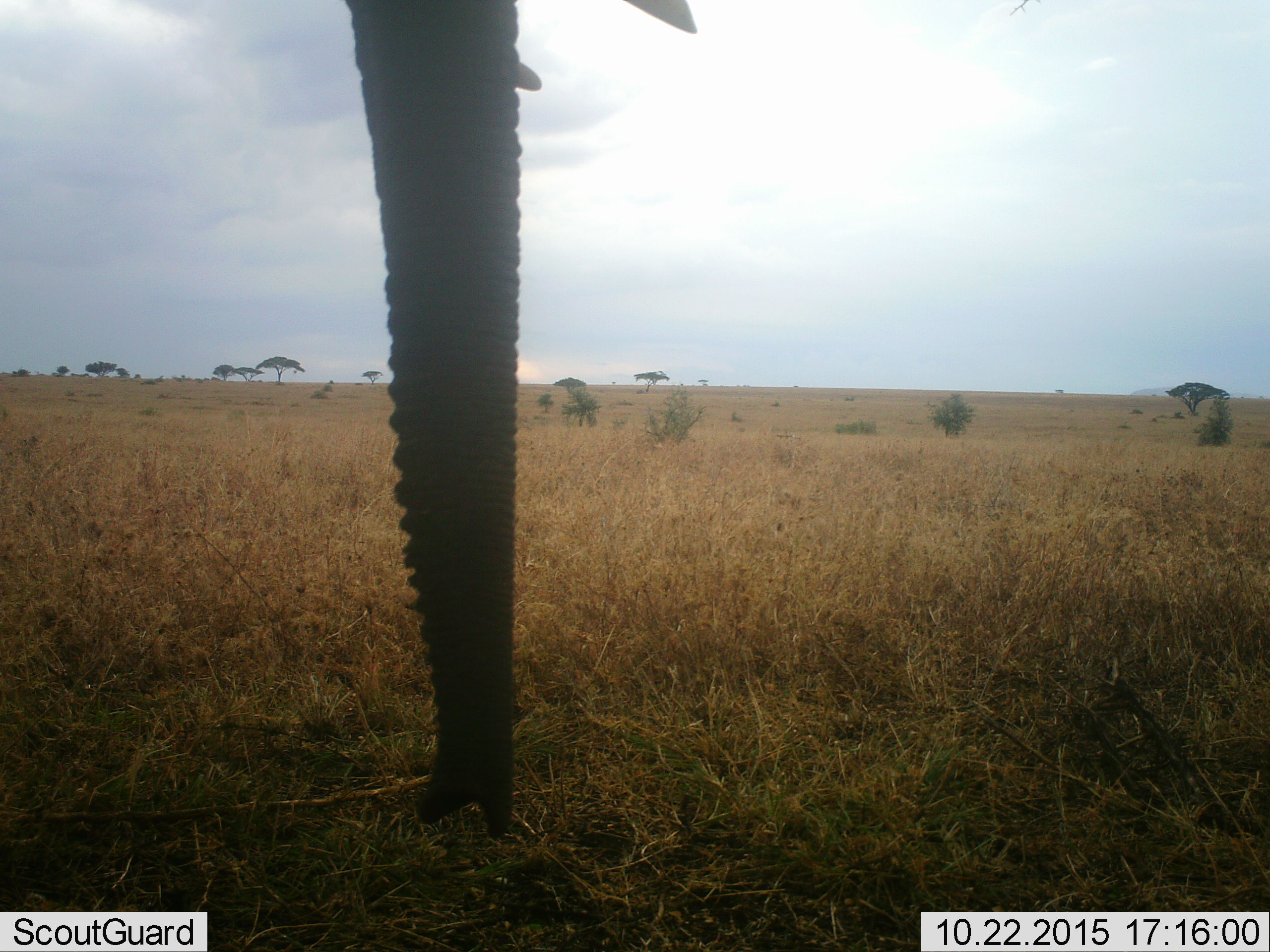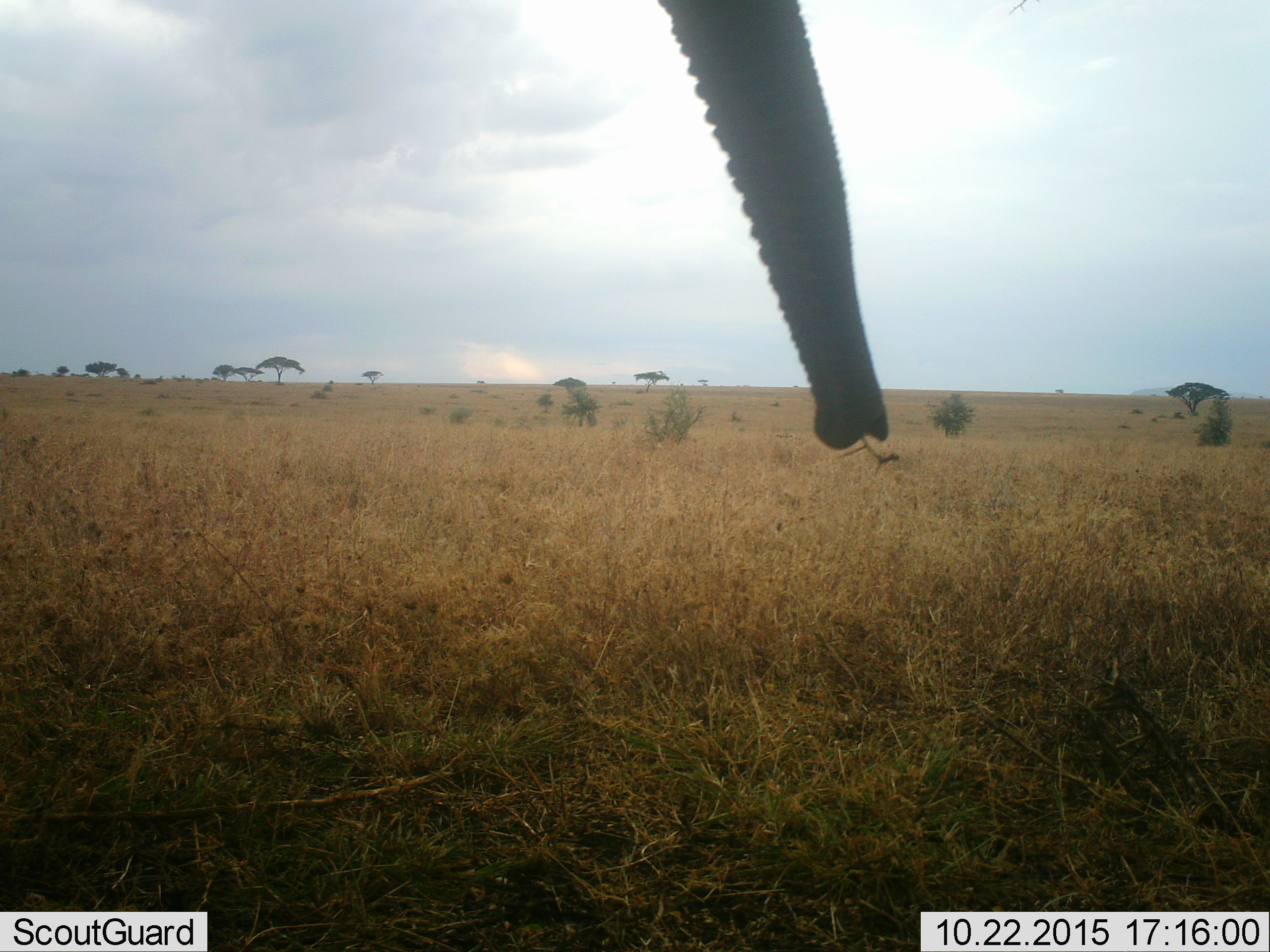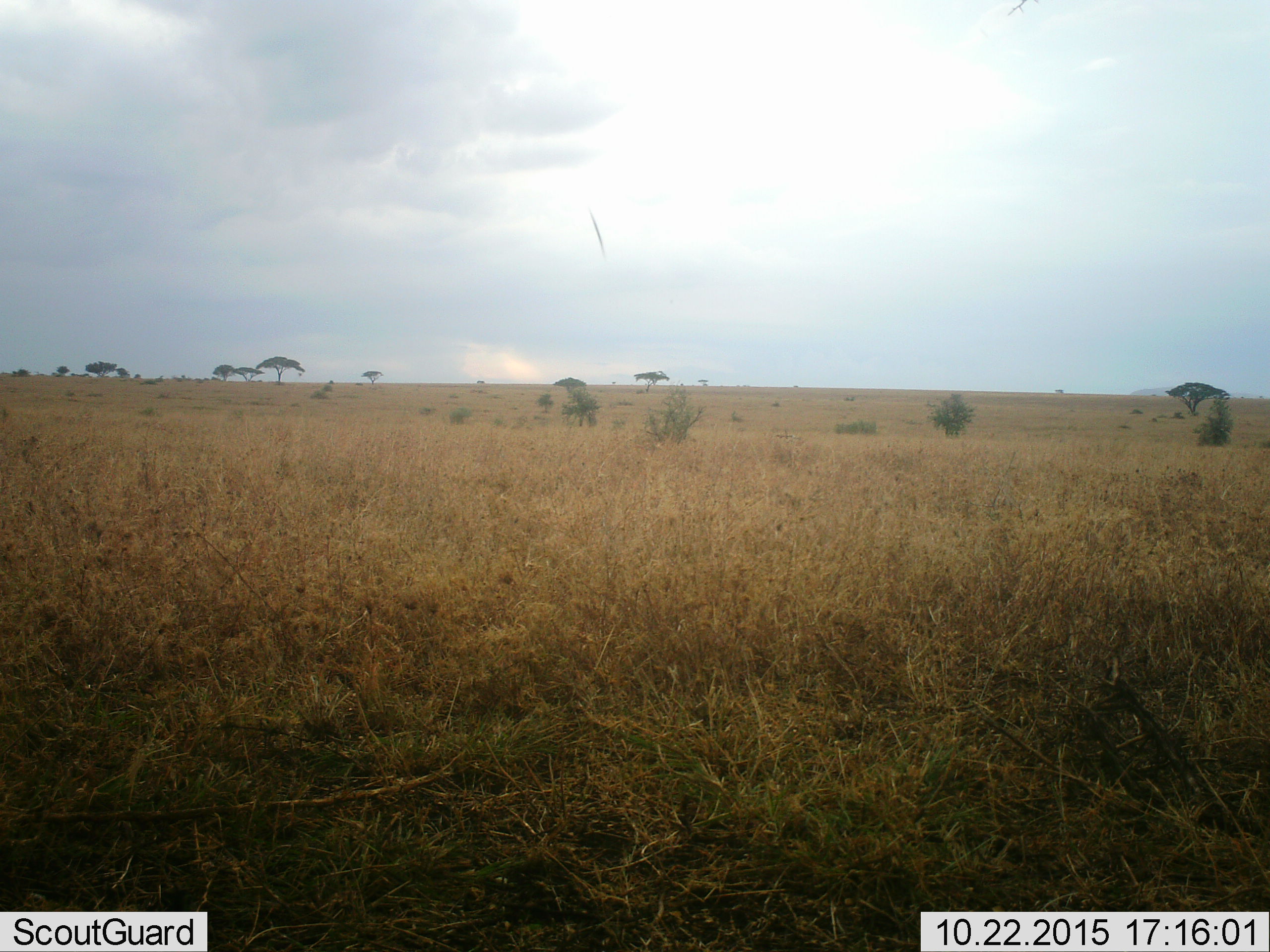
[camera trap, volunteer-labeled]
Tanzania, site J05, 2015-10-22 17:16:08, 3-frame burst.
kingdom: Animalia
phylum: Chordata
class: Mammalia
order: Proboscidea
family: Elephantidae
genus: Loxodonta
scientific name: Loxodonta africana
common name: african bush elephant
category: elephant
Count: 1.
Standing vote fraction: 60%.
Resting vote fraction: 0%.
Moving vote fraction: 30%.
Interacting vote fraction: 0%.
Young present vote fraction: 0%.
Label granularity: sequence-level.